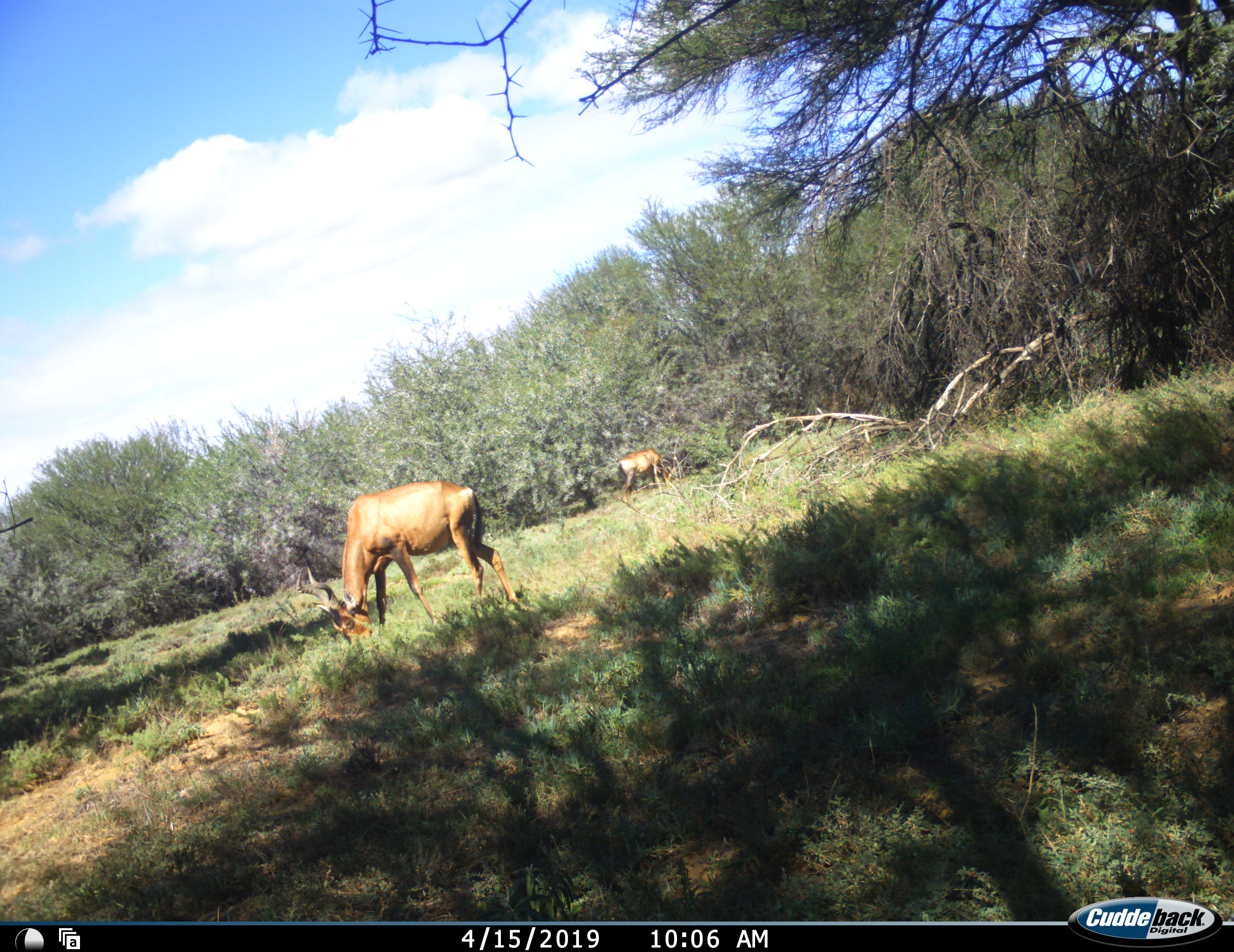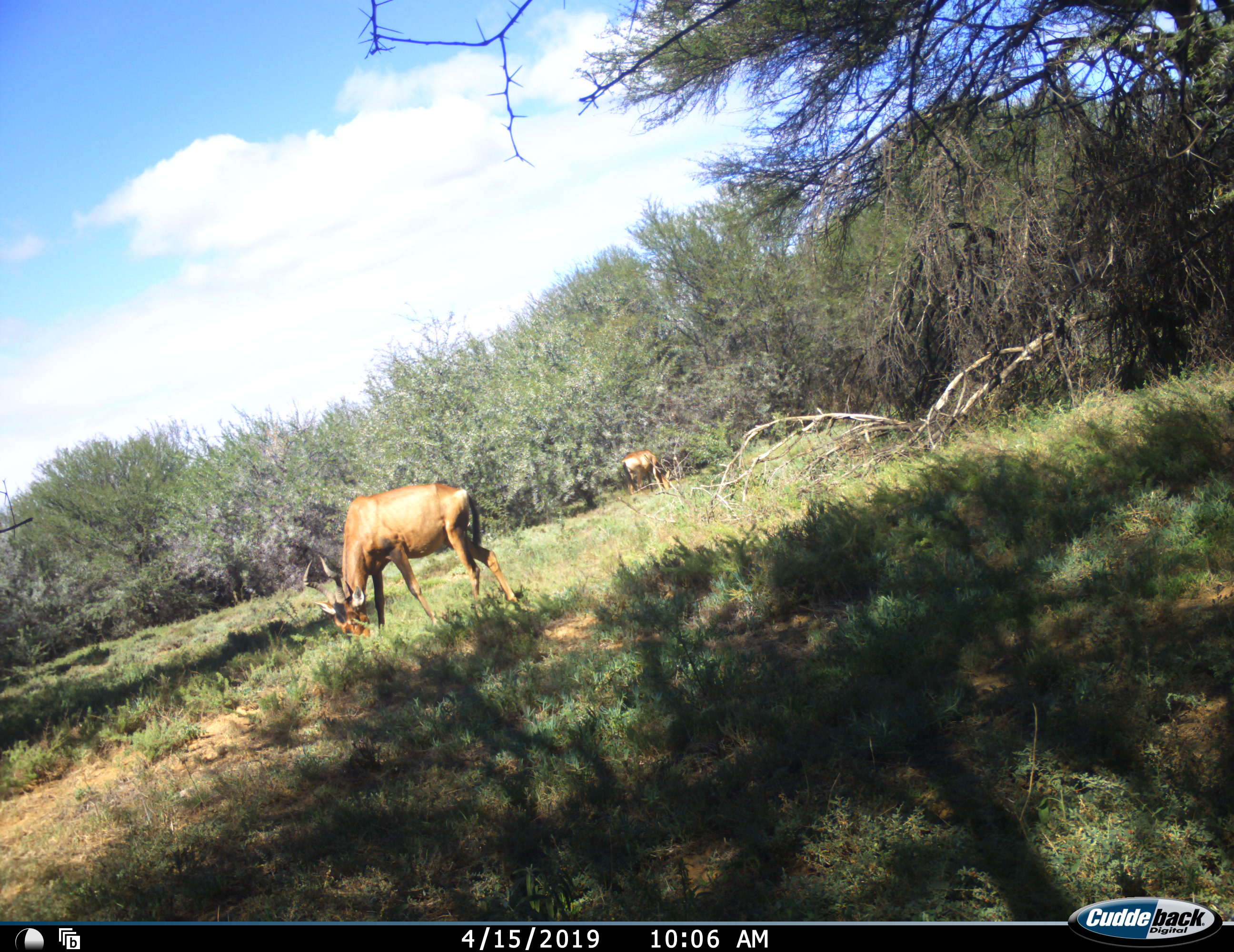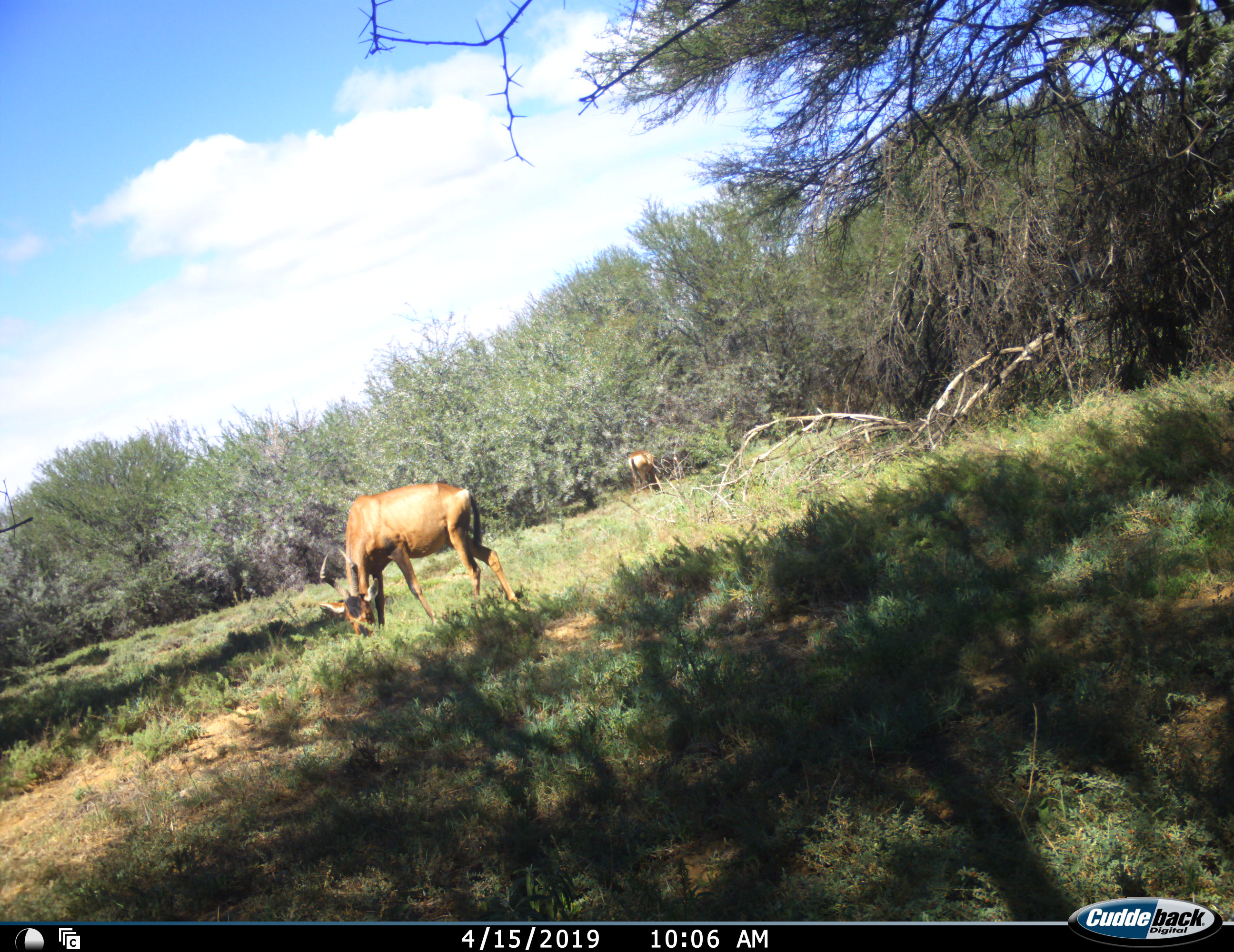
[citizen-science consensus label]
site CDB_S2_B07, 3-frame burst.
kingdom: Animalia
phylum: Chordata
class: Mammalia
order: Artiodactyla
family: Bovidae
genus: Alcelaphus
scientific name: Alcelaphus buselaphus caama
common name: red hartebeest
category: hartebeestred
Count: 2.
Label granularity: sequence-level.